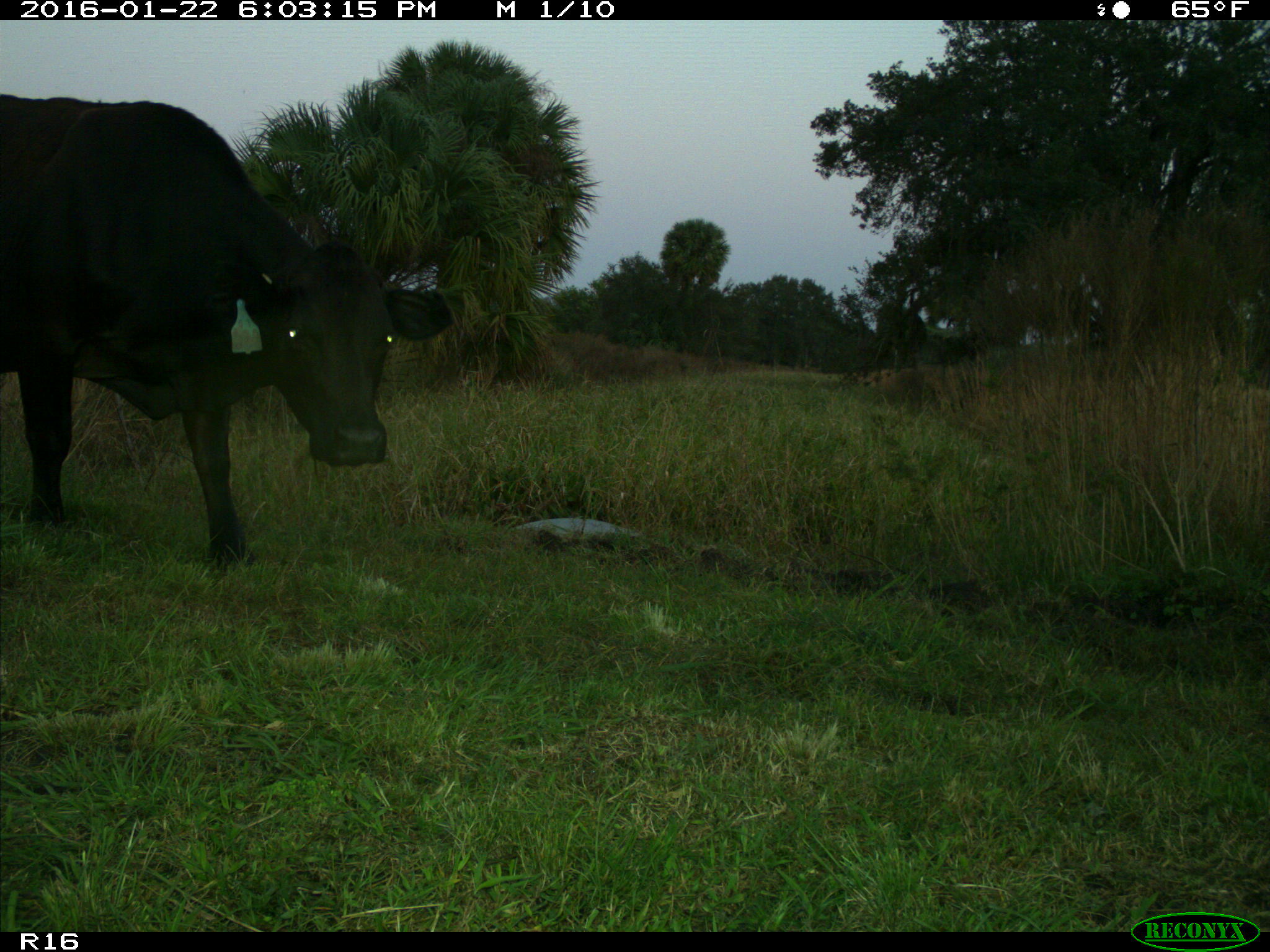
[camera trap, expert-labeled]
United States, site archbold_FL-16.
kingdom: Animalia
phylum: Chordata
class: Mammalia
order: Artiodactyla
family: Bovidae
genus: Bos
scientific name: Bos taurus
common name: domestic cow